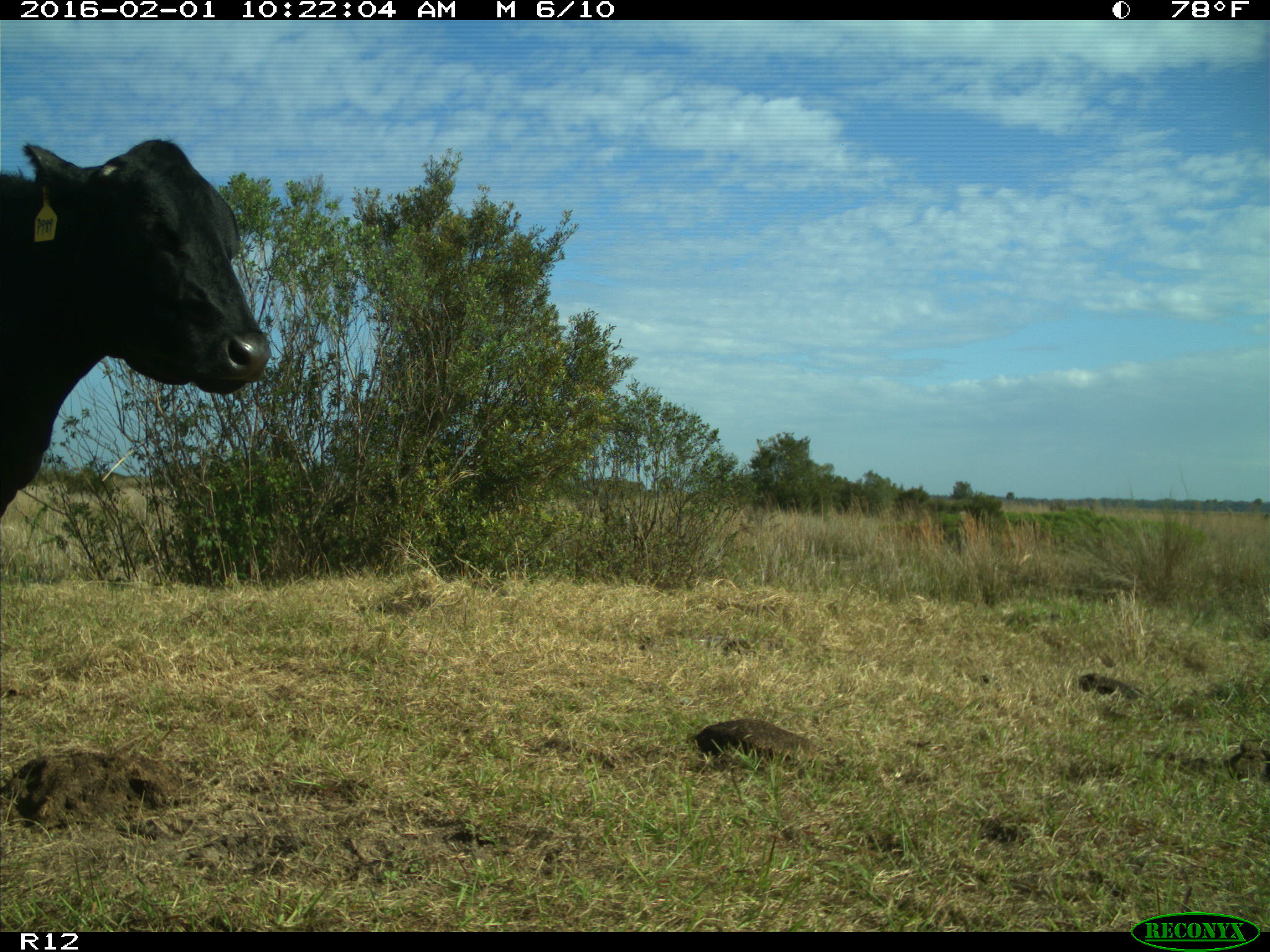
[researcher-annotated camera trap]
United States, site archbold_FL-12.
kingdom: Animalia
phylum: Chordata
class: Mammalia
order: Artiodactyla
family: Bovidae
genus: Bos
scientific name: Bos taurus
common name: domestic cow